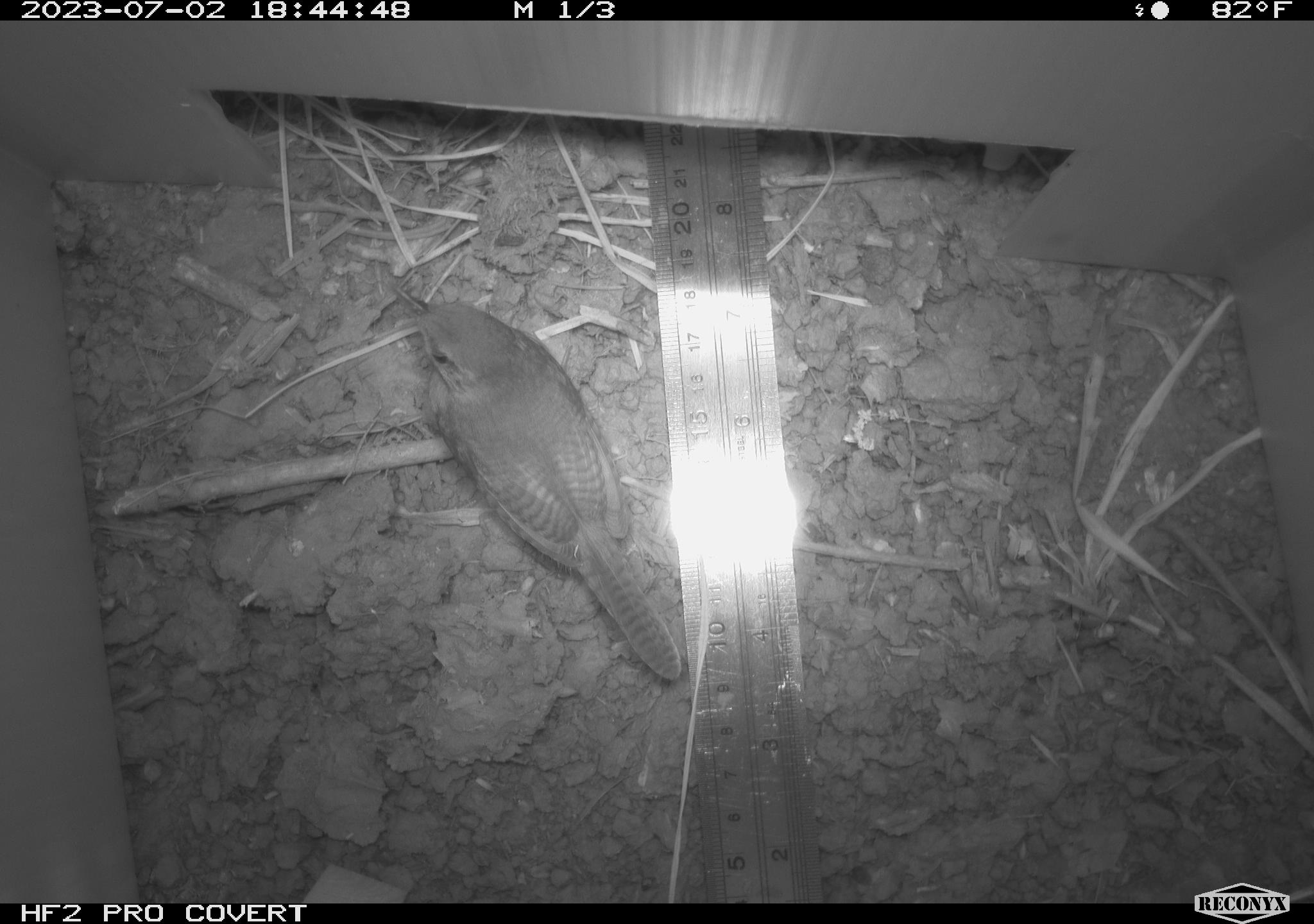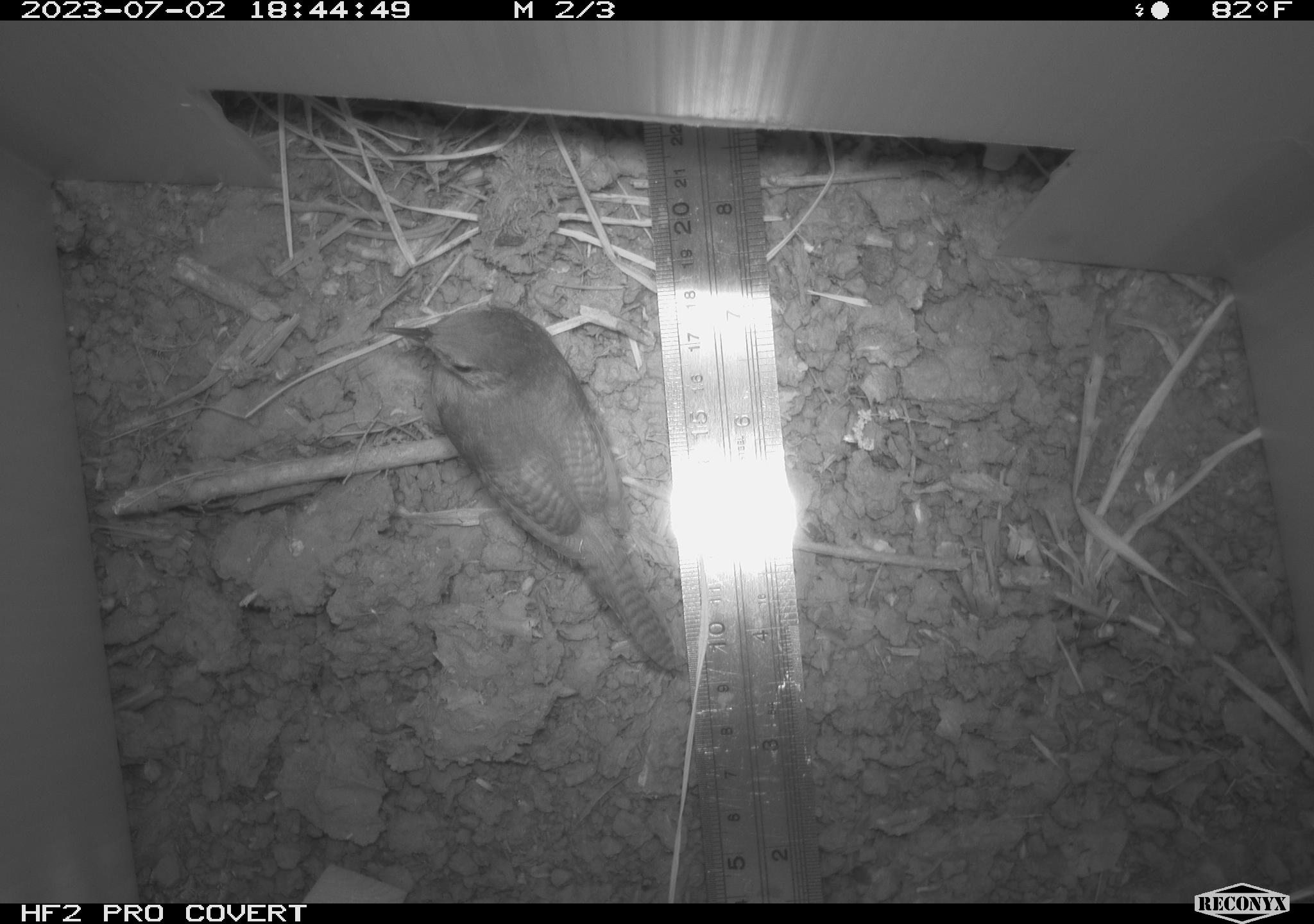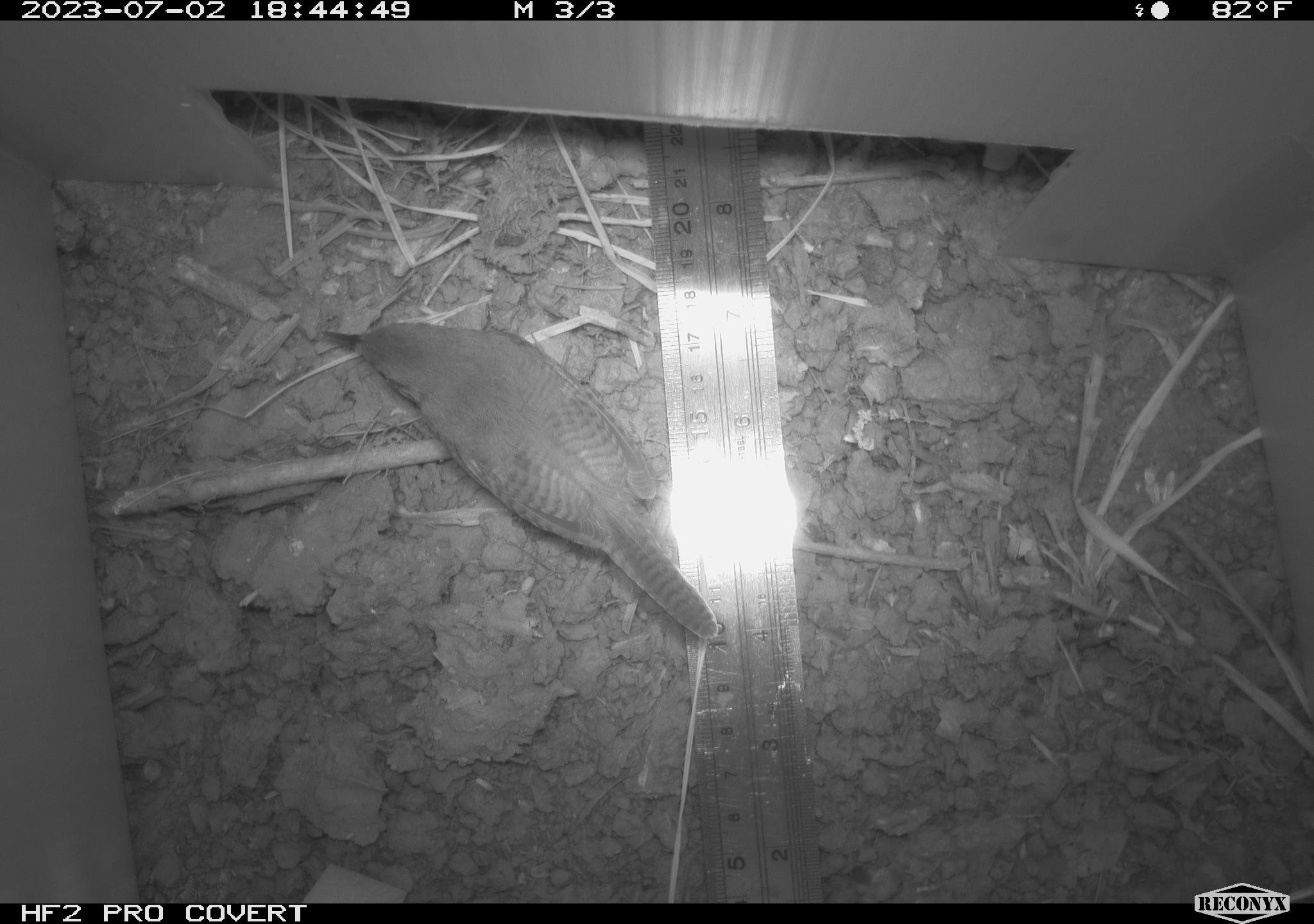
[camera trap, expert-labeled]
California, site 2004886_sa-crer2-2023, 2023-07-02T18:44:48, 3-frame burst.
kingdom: Animalia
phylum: Chordata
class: Aves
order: Passeriformes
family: Troglodytidae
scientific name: Troglodytidae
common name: wren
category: troglodytidae family